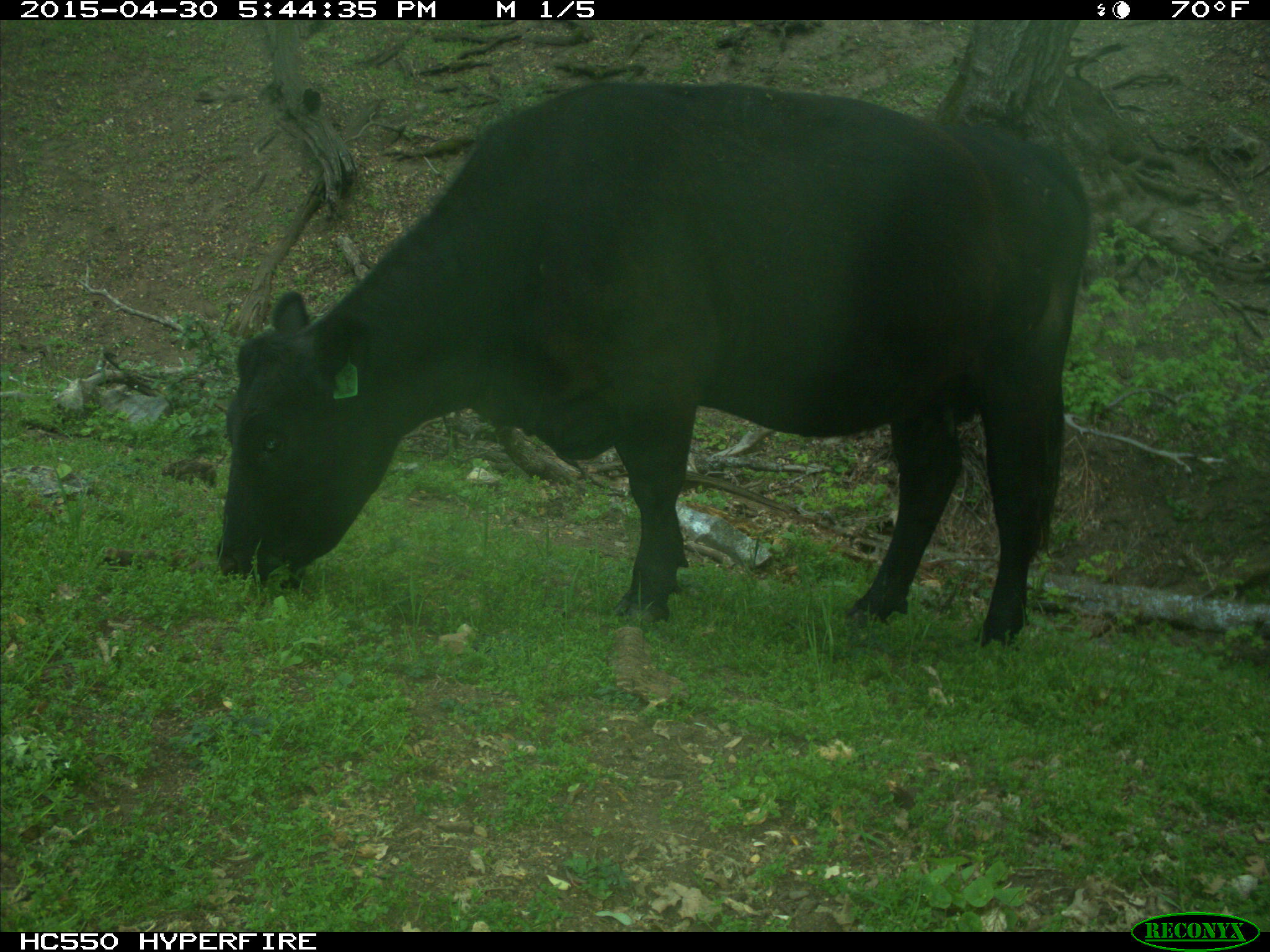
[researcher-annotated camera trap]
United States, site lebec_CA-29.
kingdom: Animalia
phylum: Chordata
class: Mammalia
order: Artiodactyla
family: Bovidae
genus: Bos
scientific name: Bos taurus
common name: domestic cow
Bos taurus (domestic cow).